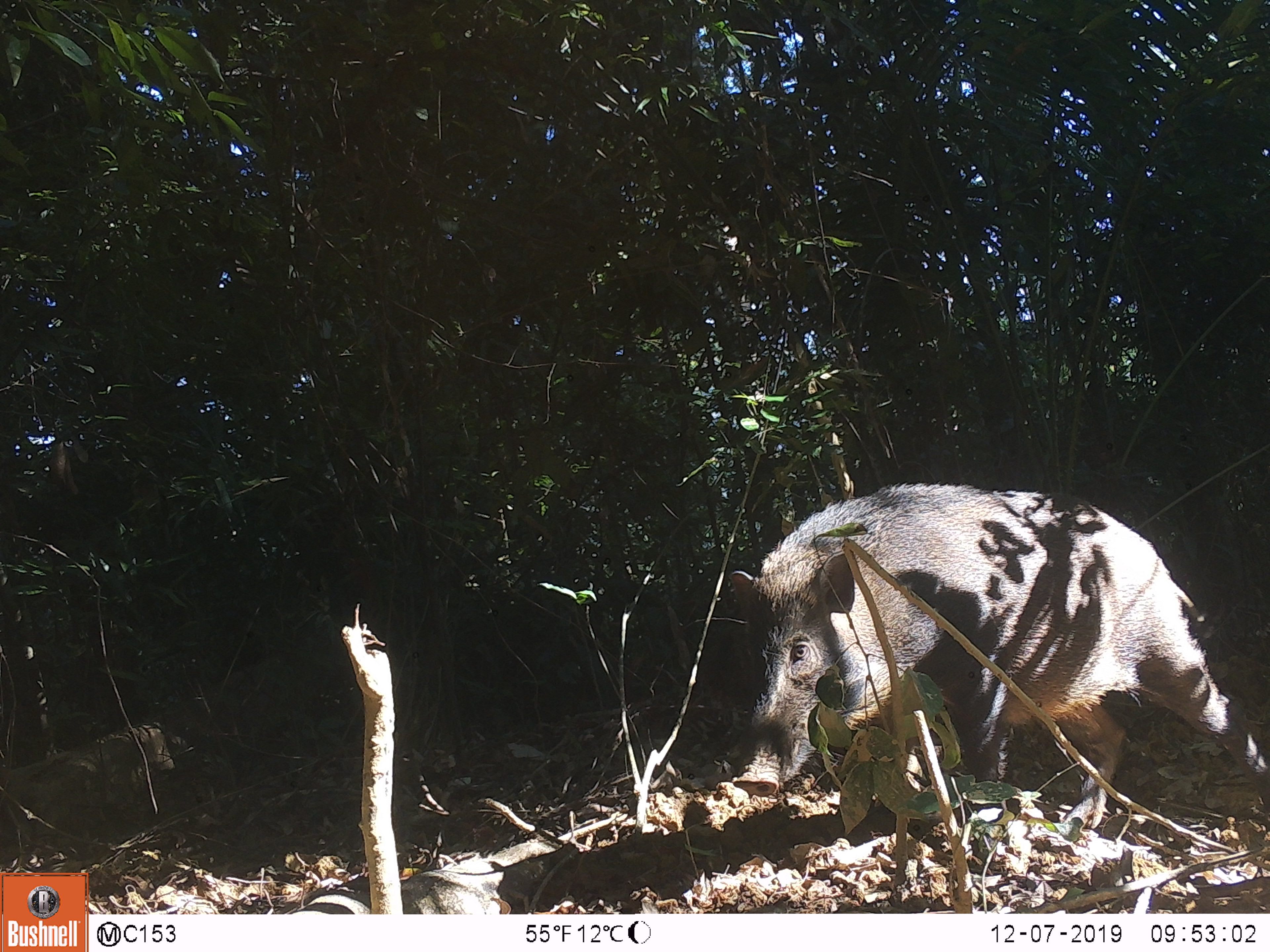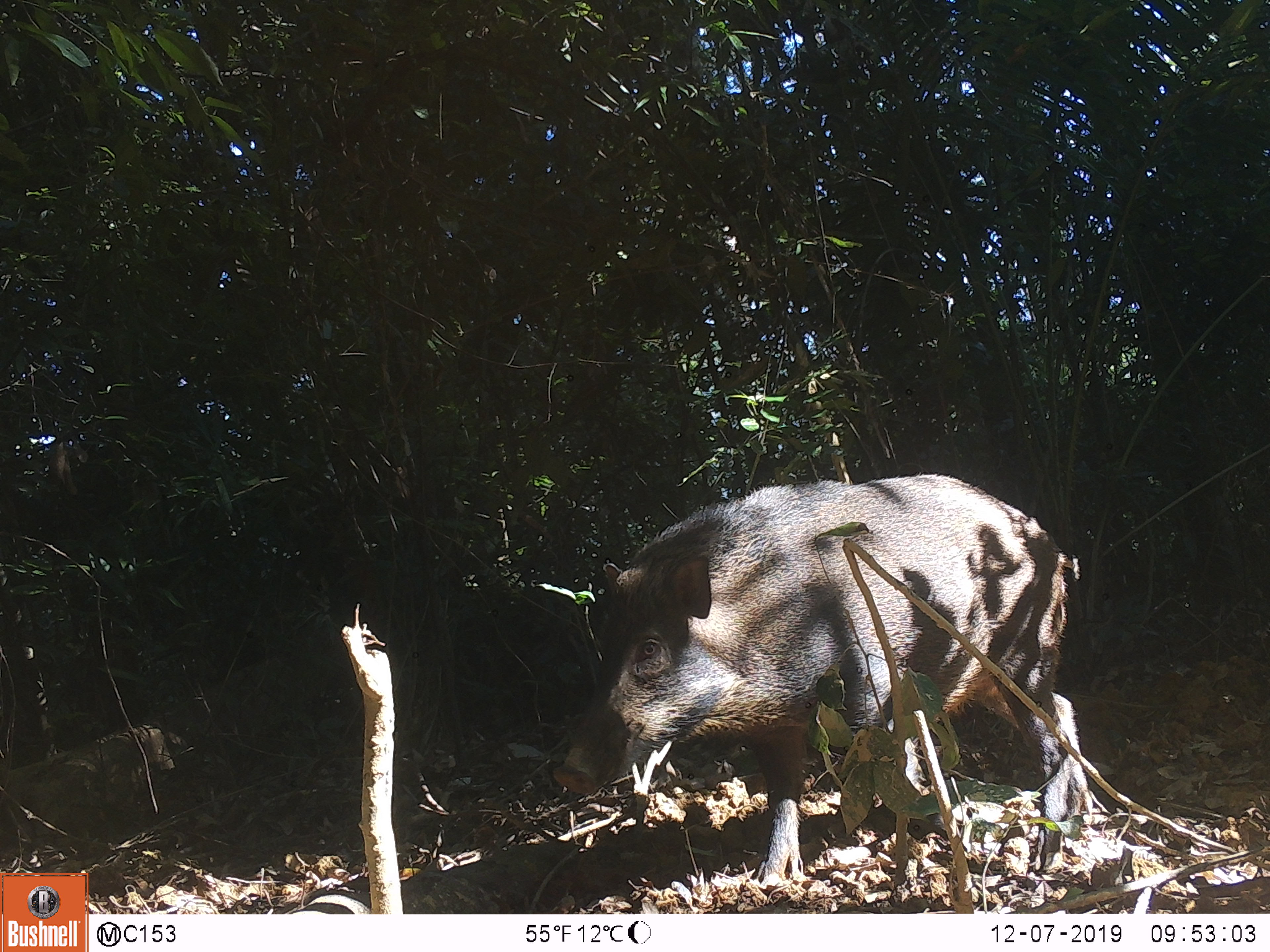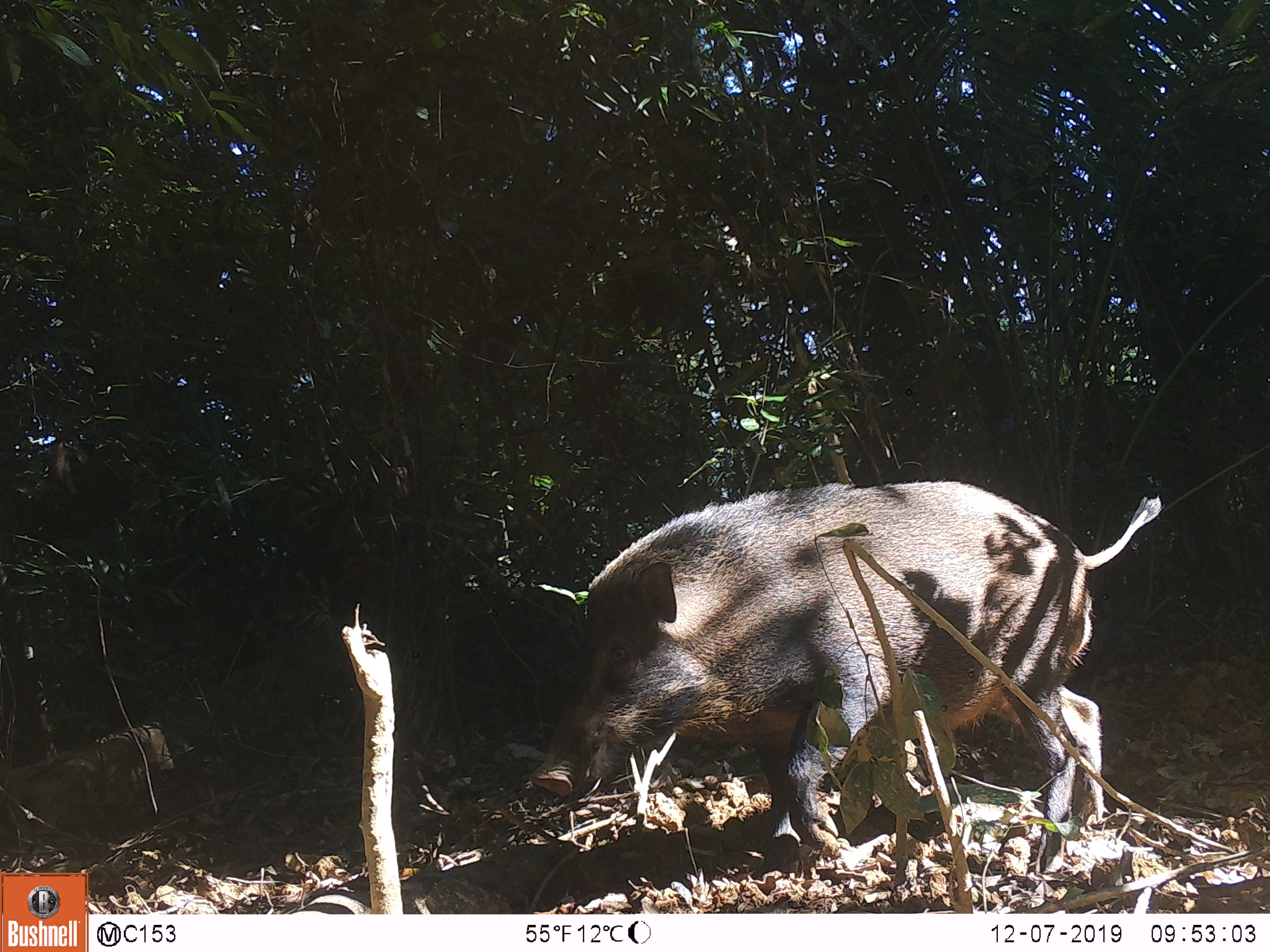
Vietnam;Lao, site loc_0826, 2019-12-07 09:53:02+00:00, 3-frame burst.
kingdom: Animalia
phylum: Chordata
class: Mammalia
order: Artiodactyla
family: Suidae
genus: Sus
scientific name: Sus scrofa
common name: eurasian wild pig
Eurasian wild pig (Sus scrofa). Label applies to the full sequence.